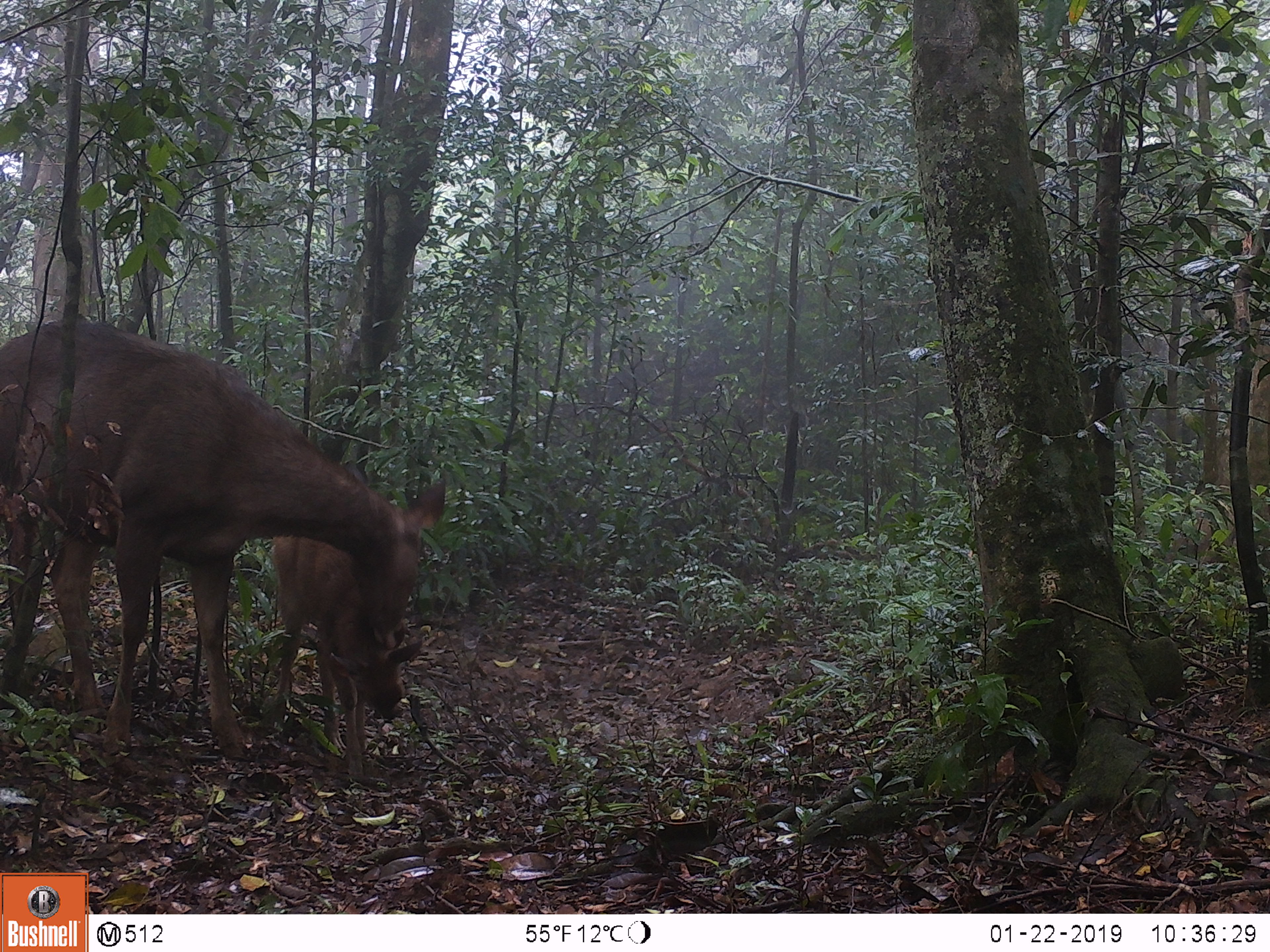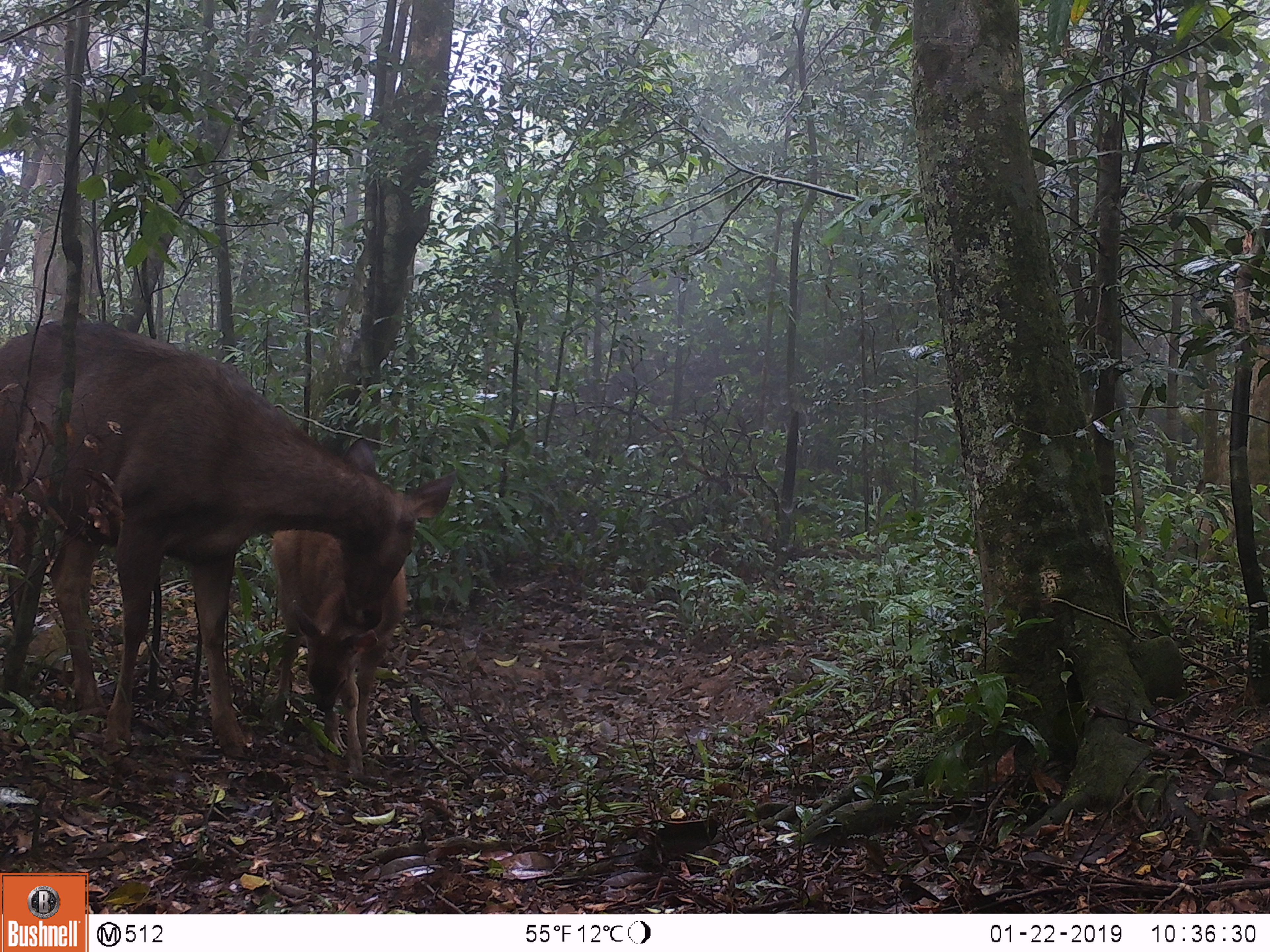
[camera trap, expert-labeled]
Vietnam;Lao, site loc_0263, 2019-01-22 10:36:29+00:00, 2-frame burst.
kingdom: Animalia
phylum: Chordata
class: Mammalia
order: Artiodactyla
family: Cervidae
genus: Rusa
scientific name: Rusa unicolor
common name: sambar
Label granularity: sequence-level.